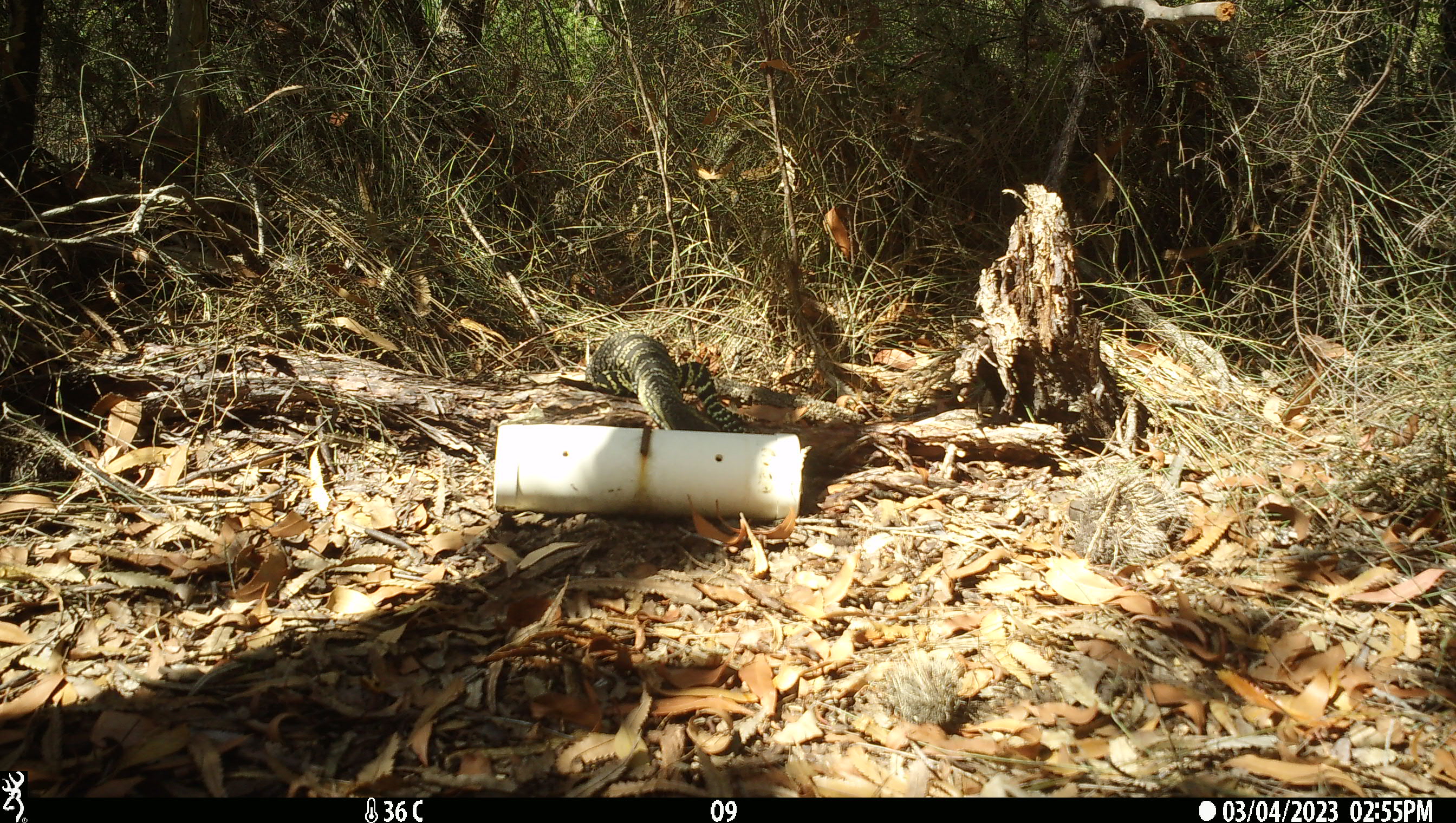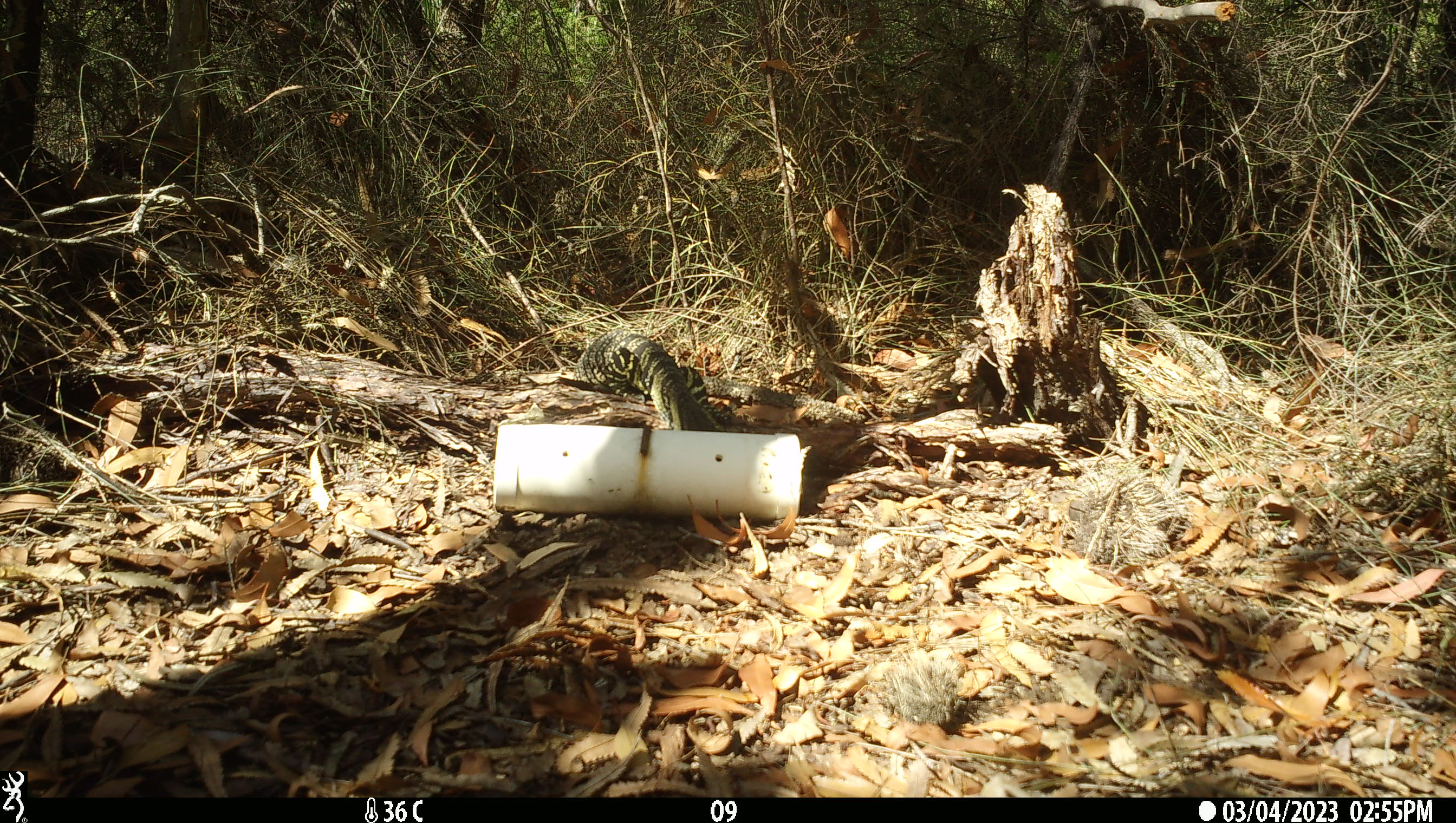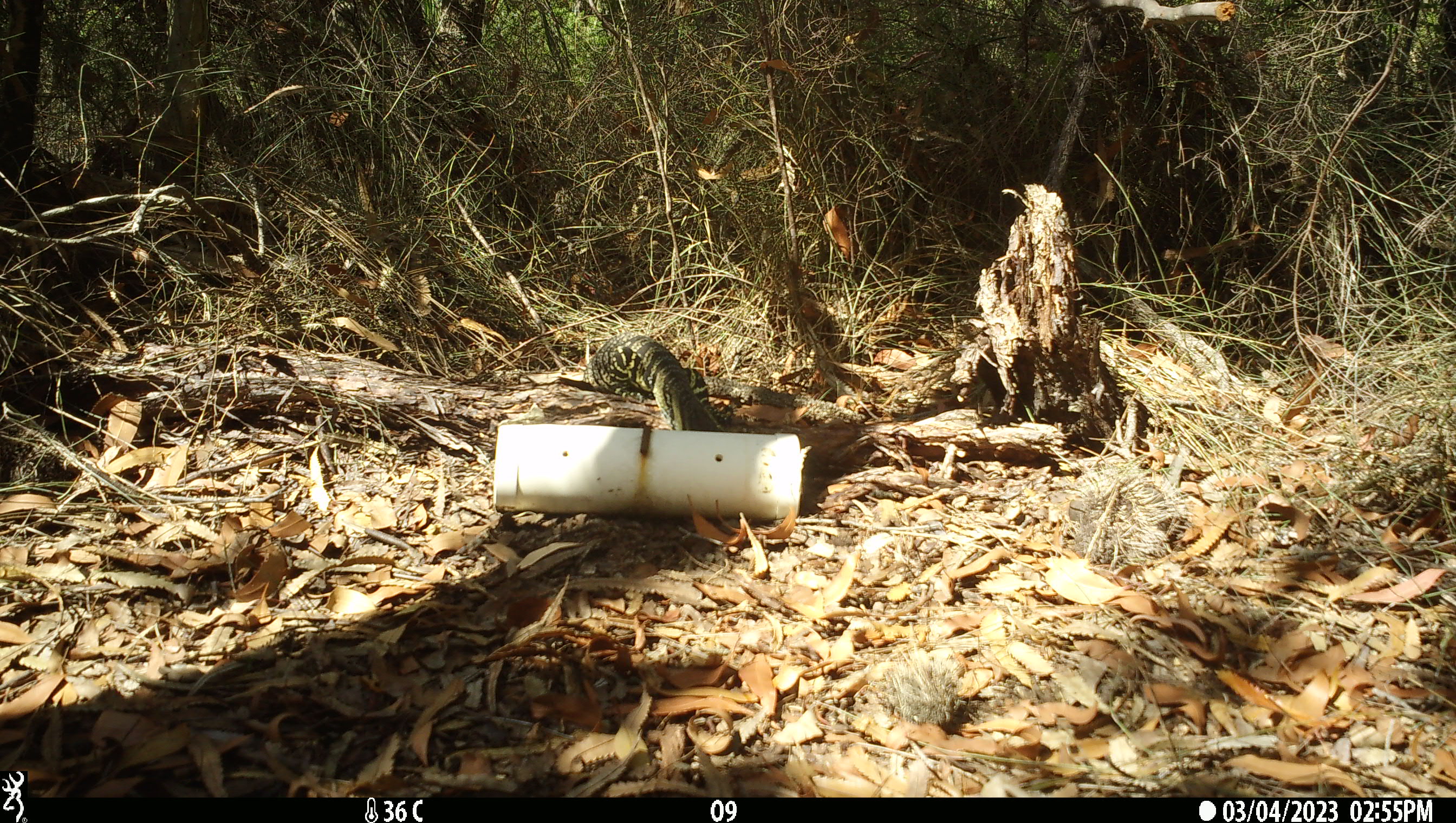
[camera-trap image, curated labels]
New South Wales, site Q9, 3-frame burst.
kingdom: Animalia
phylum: Chordata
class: Reptilia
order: Squamata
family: Varanidae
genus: Varanus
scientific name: Varanus varius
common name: lace monitor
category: goanna